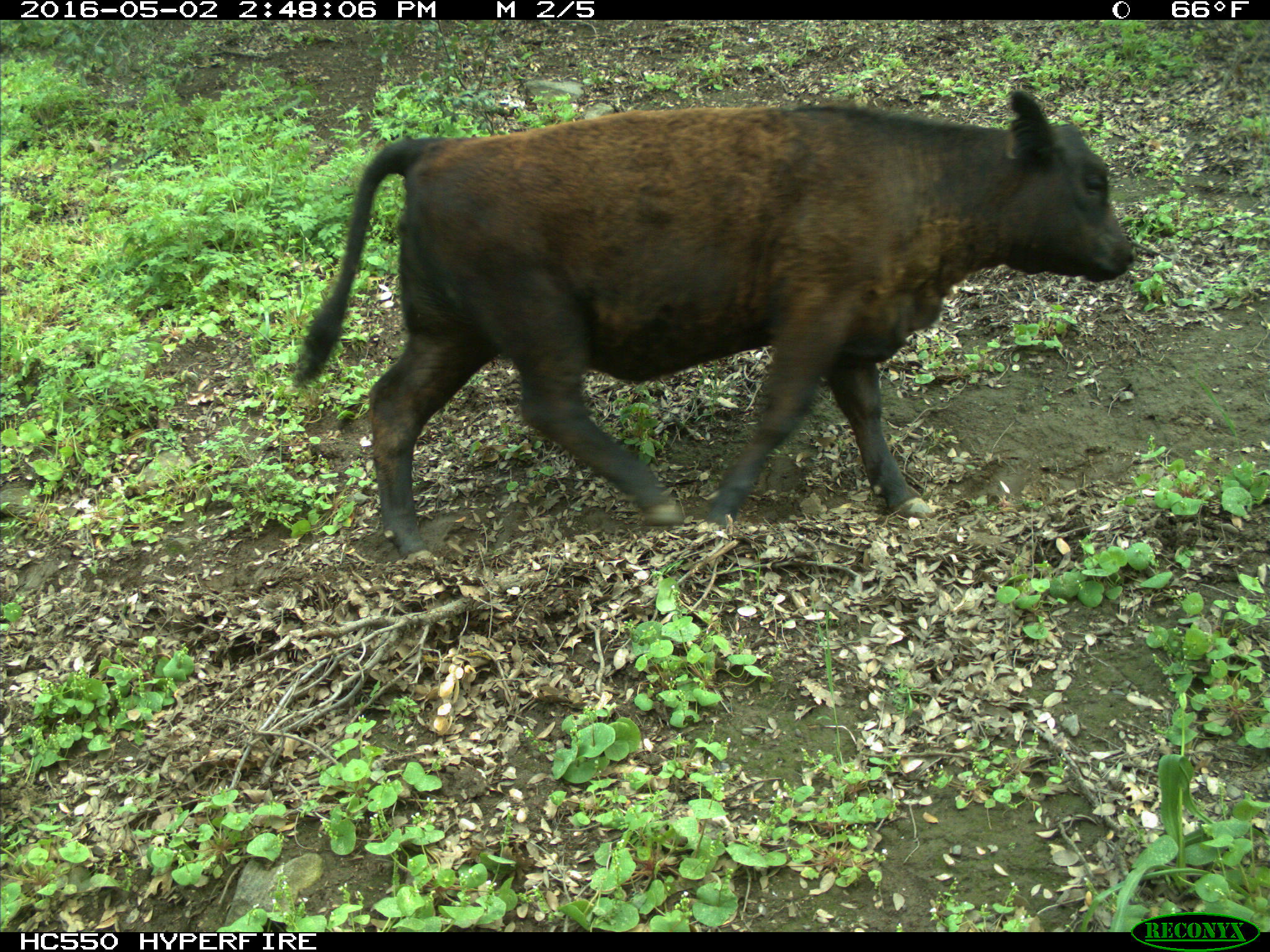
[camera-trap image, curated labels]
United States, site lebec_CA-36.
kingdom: Animalia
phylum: Chordata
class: Mammalia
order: Artiodactyla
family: Bovidae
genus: Bos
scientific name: Bos taurus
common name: domestic cow